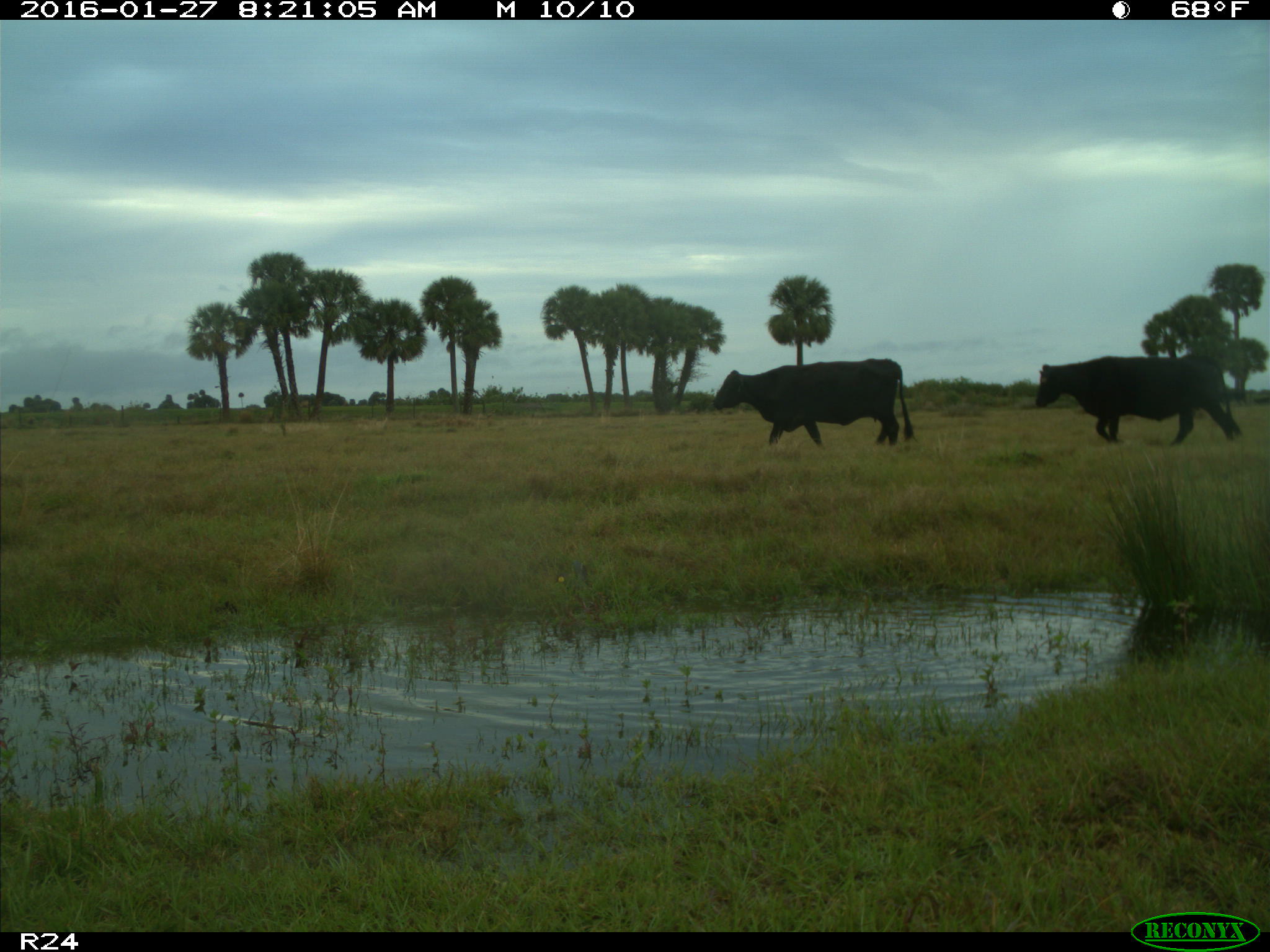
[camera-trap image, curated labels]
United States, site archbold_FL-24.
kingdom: Animalia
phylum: Chordata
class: Mammalia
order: Artiodactyla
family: Bovidae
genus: Bos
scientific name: Bos taurus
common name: domestic cow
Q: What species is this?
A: Bos taurus (domestic cow).